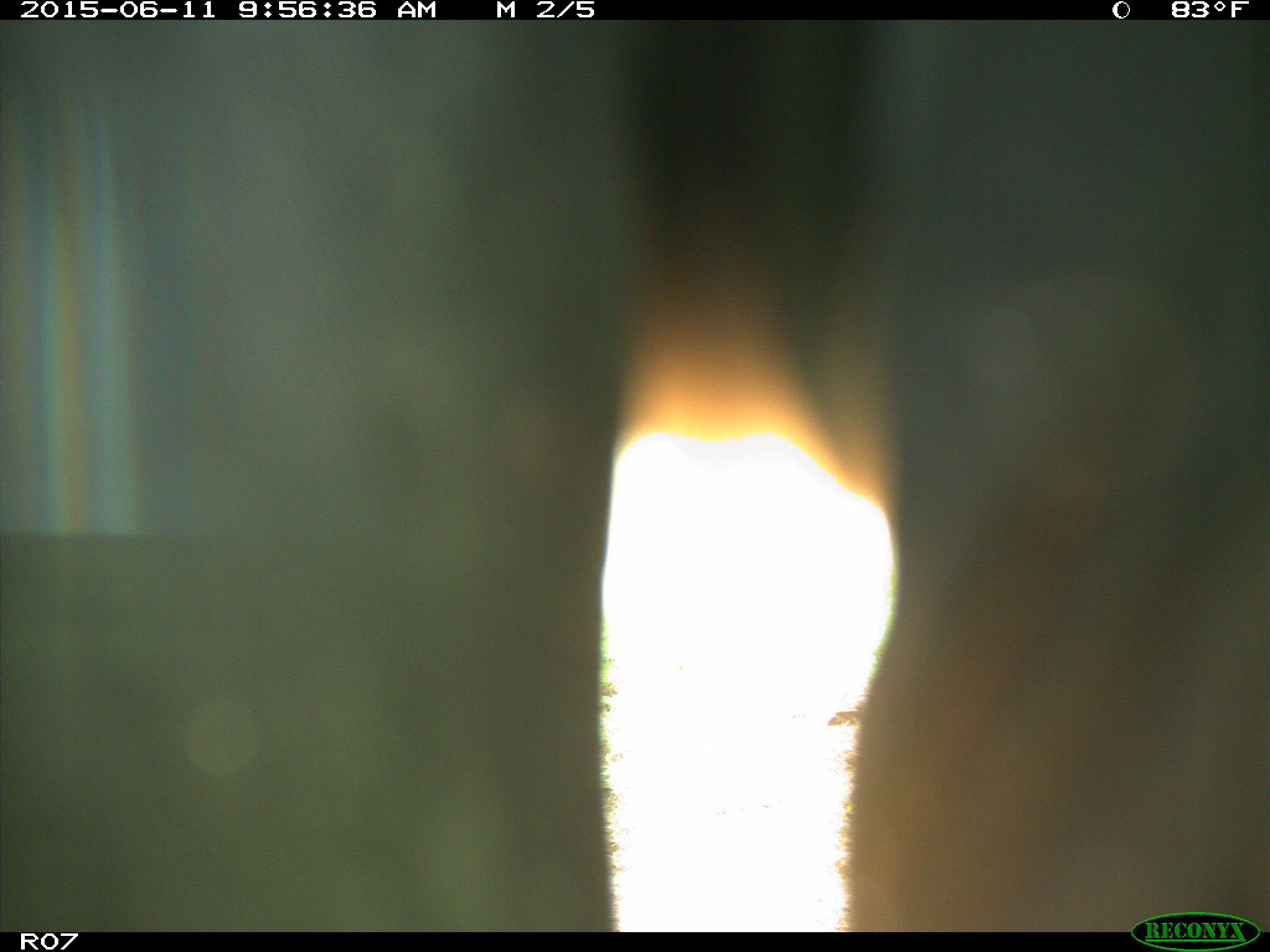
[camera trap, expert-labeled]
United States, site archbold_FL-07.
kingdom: Animalia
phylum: Chordata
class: Mammalia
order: Artiodactyla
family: Bovidae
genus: Bos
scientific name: Bos taurus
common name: domestic cow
Bos taurus (domestic cow).